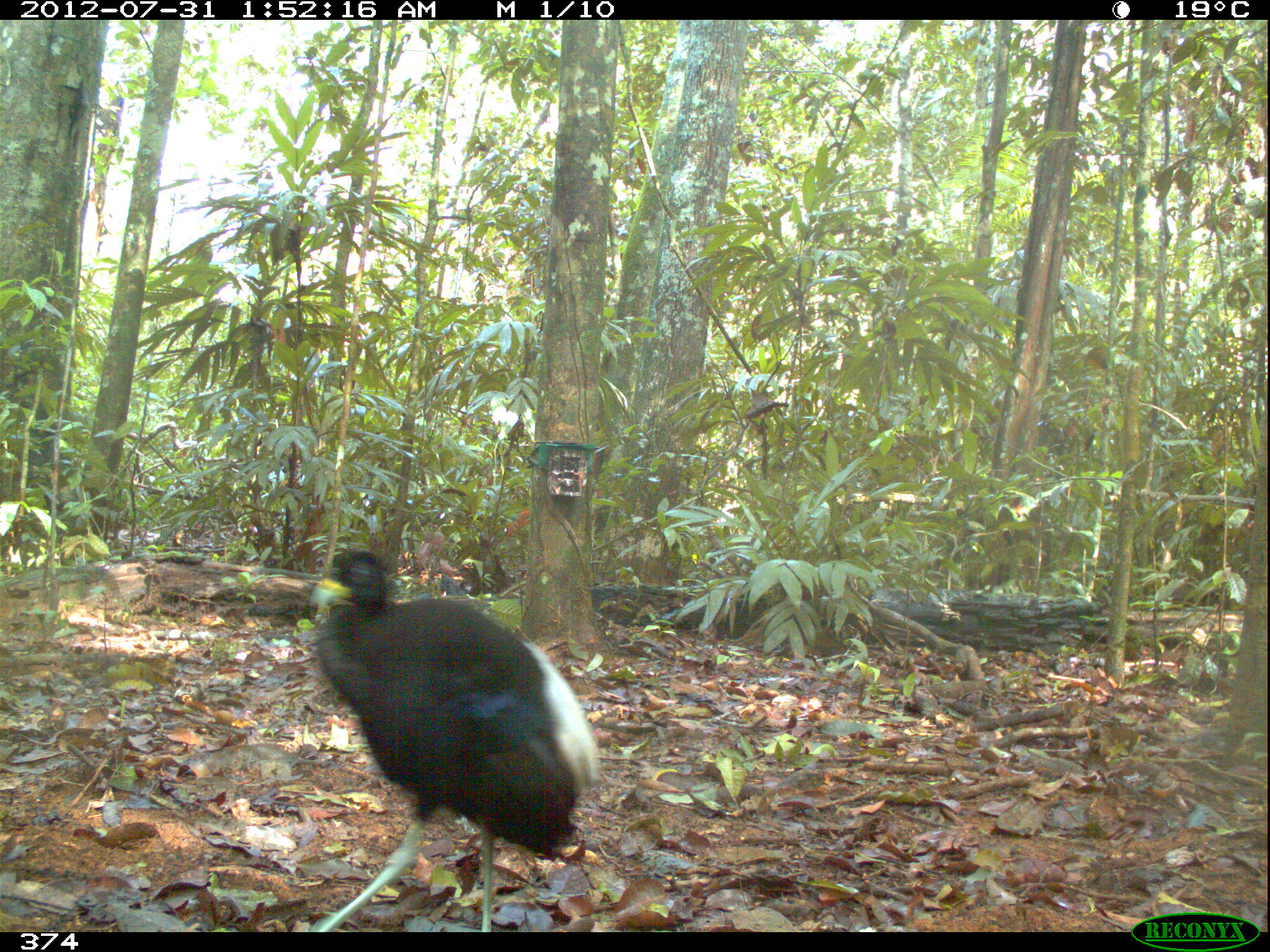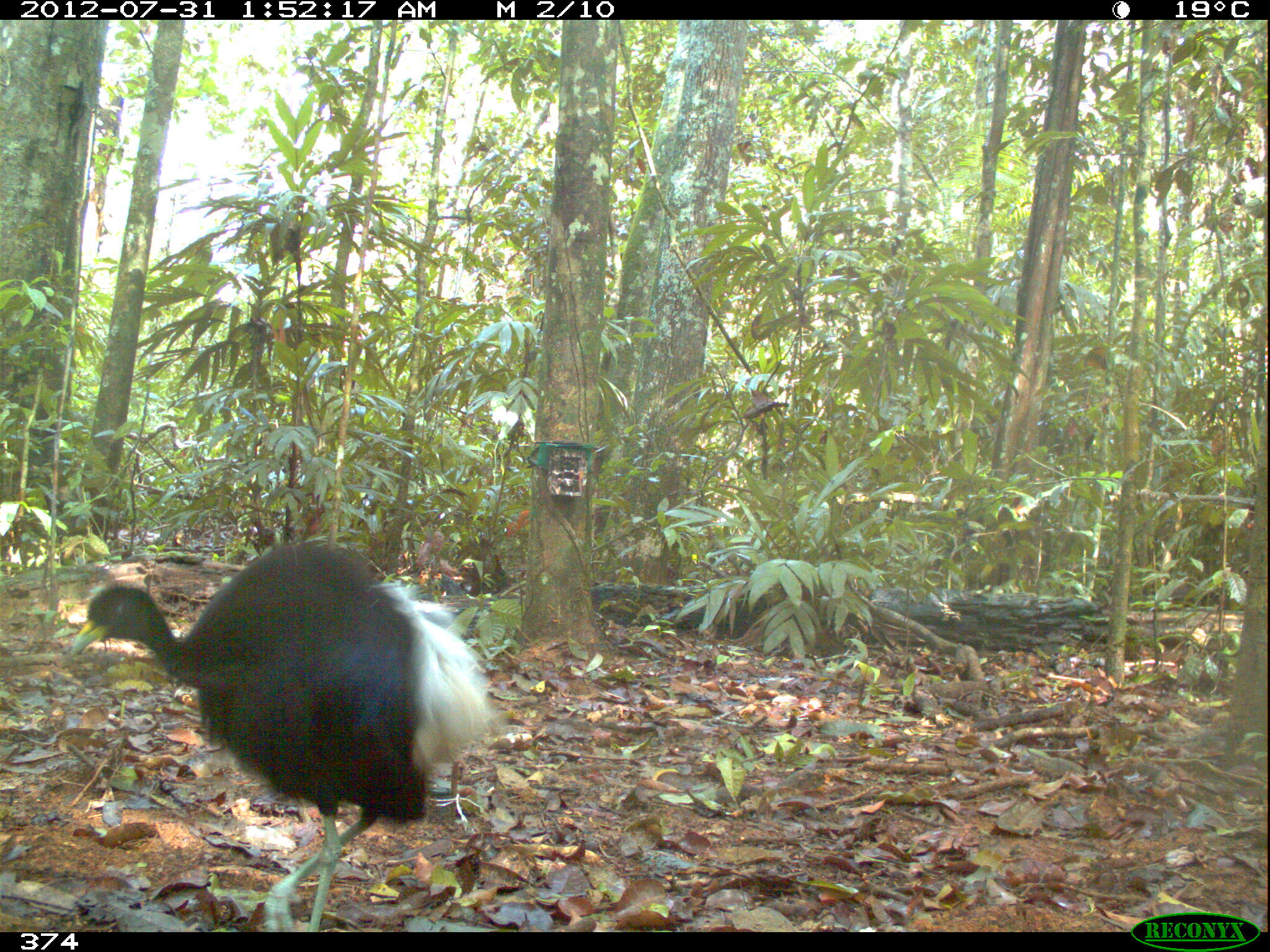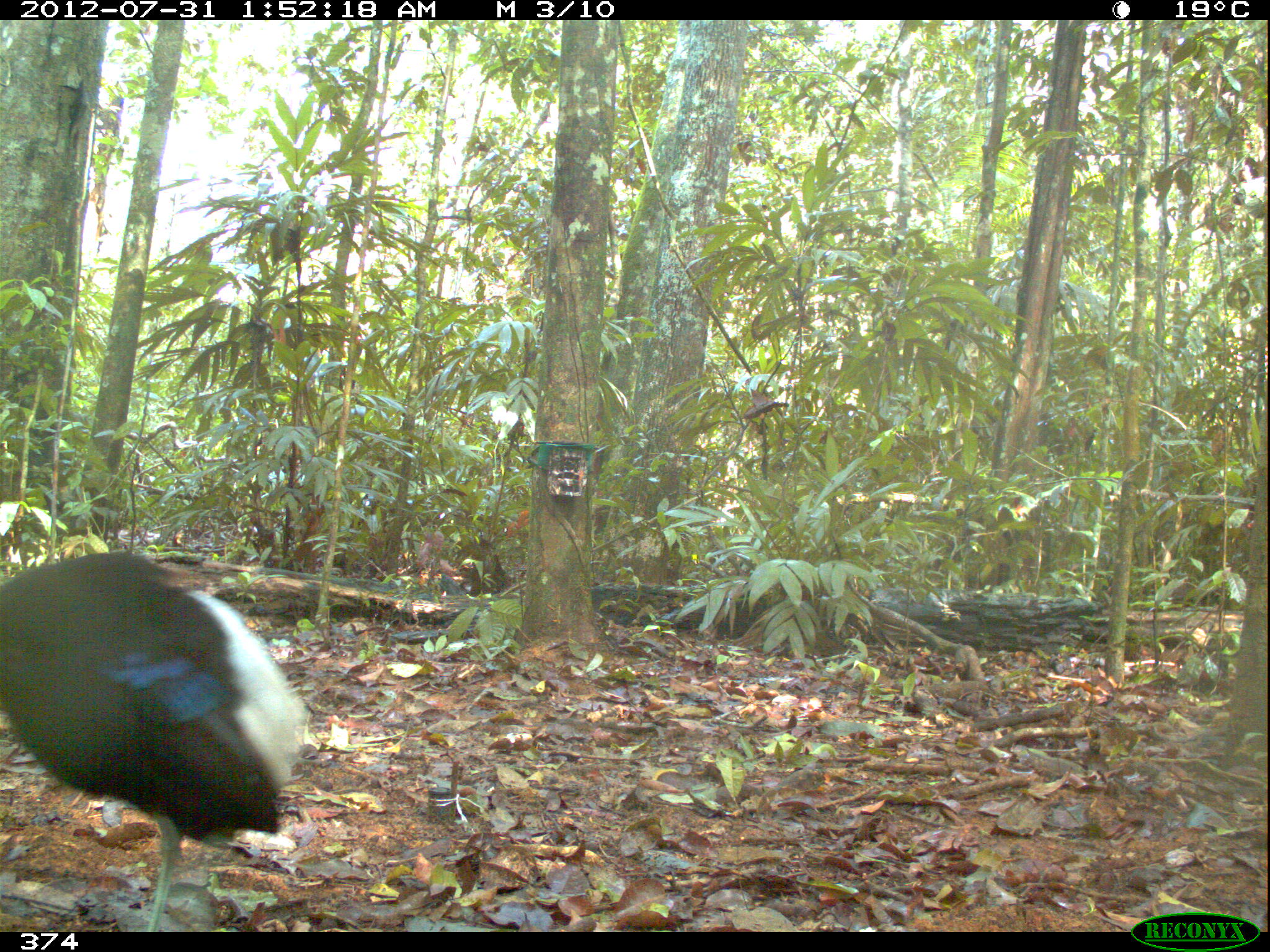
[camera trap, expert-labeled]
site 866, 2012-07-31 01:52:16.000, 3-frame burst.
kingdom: Animalia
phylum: Chordata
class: Aves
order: Gruiformes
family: Psophiidae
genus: Psophia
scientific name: Psophia leucoptera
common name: pale-winged trumpeter